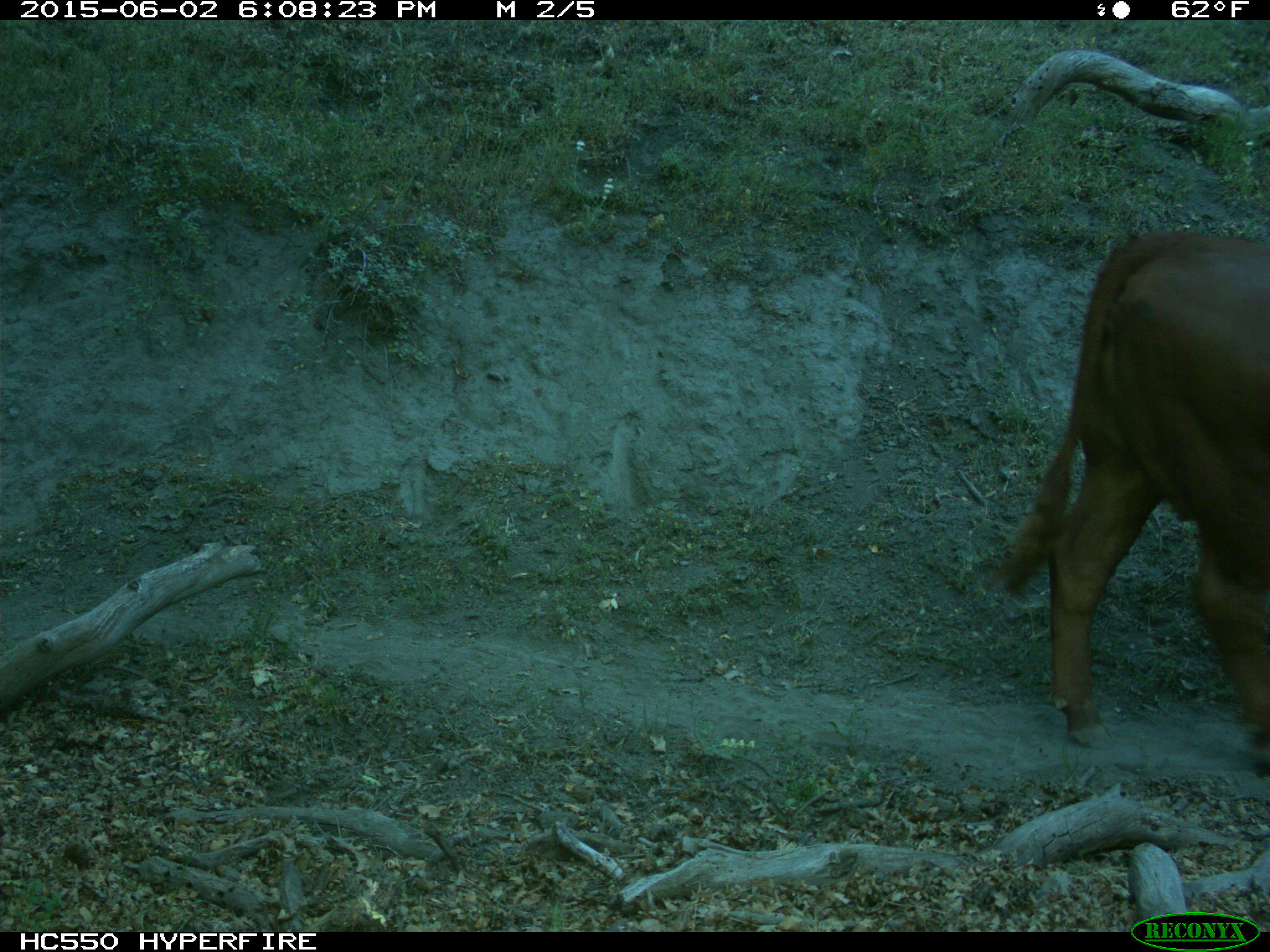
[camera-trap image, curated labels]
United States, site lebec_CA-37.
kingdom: Animalia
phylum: Chordata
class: Mammalia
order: Artiodactyla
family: Bovidae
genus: Bos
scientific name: Bos taurus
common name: domestic cow